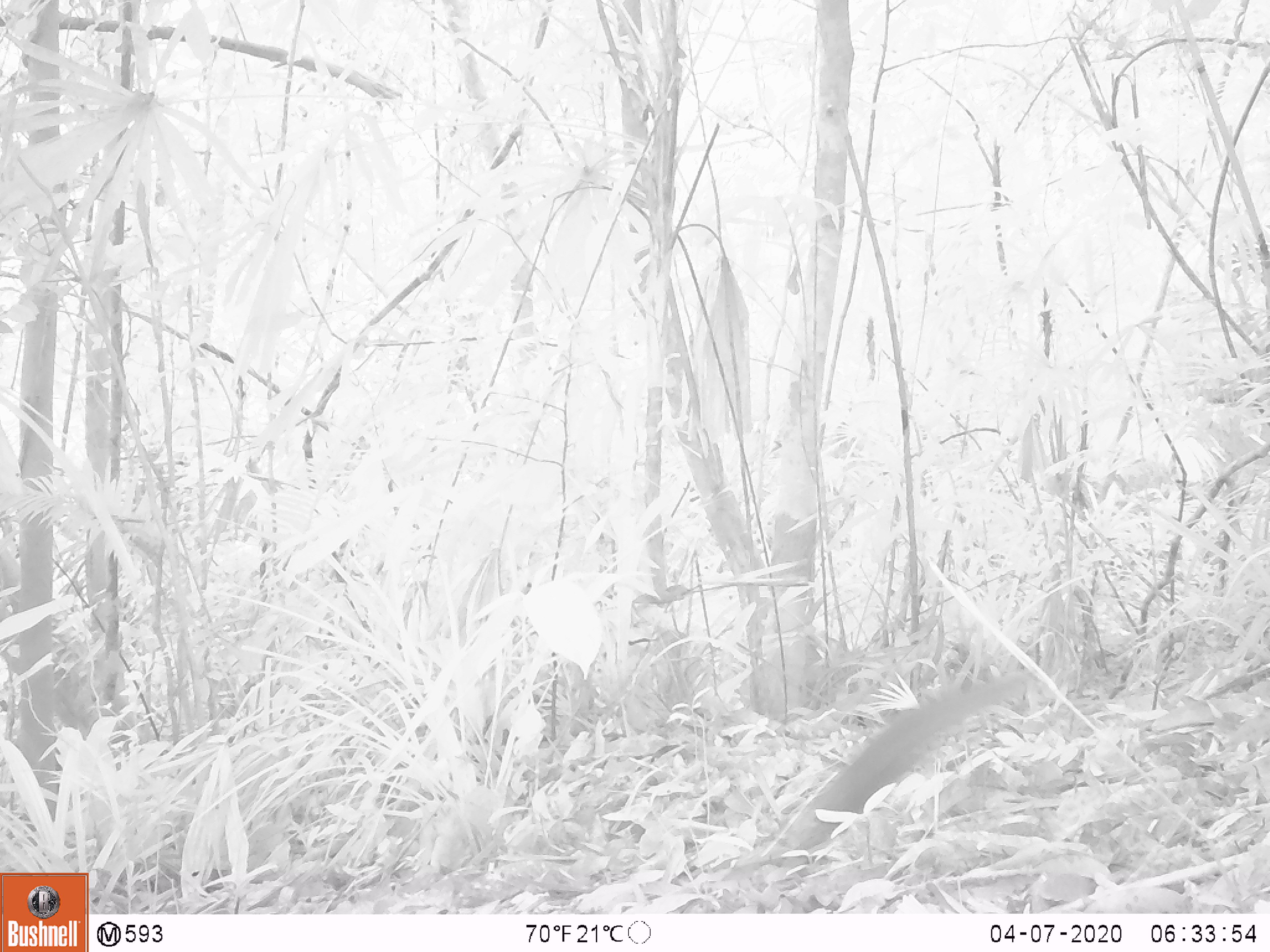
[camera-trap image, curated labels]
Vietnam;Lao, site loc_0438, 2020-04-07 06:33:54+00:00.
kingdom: Animalia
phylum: Chordata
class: Mammalia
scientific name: Mammalia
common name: mammal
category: unidentified small mammal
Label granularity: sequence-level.